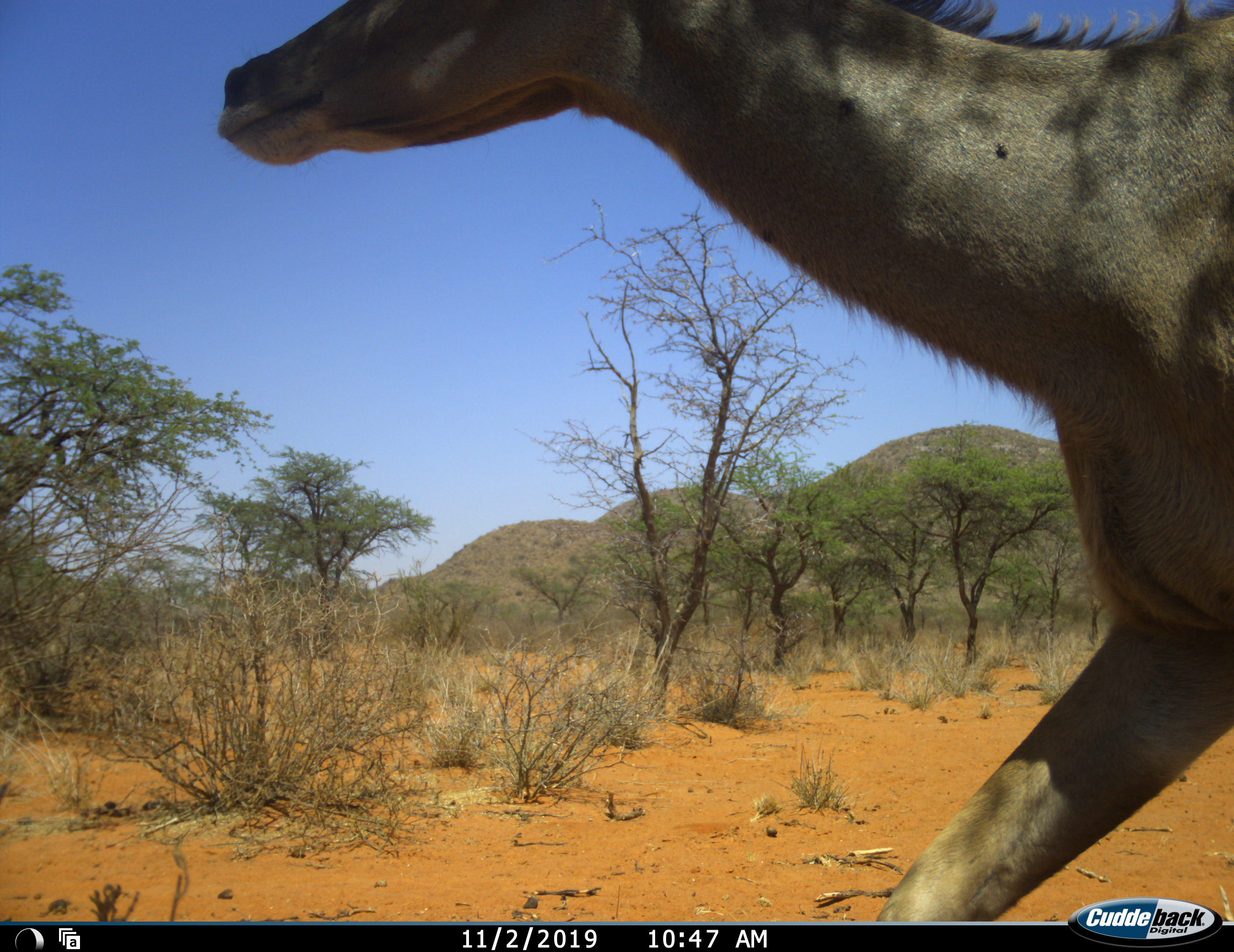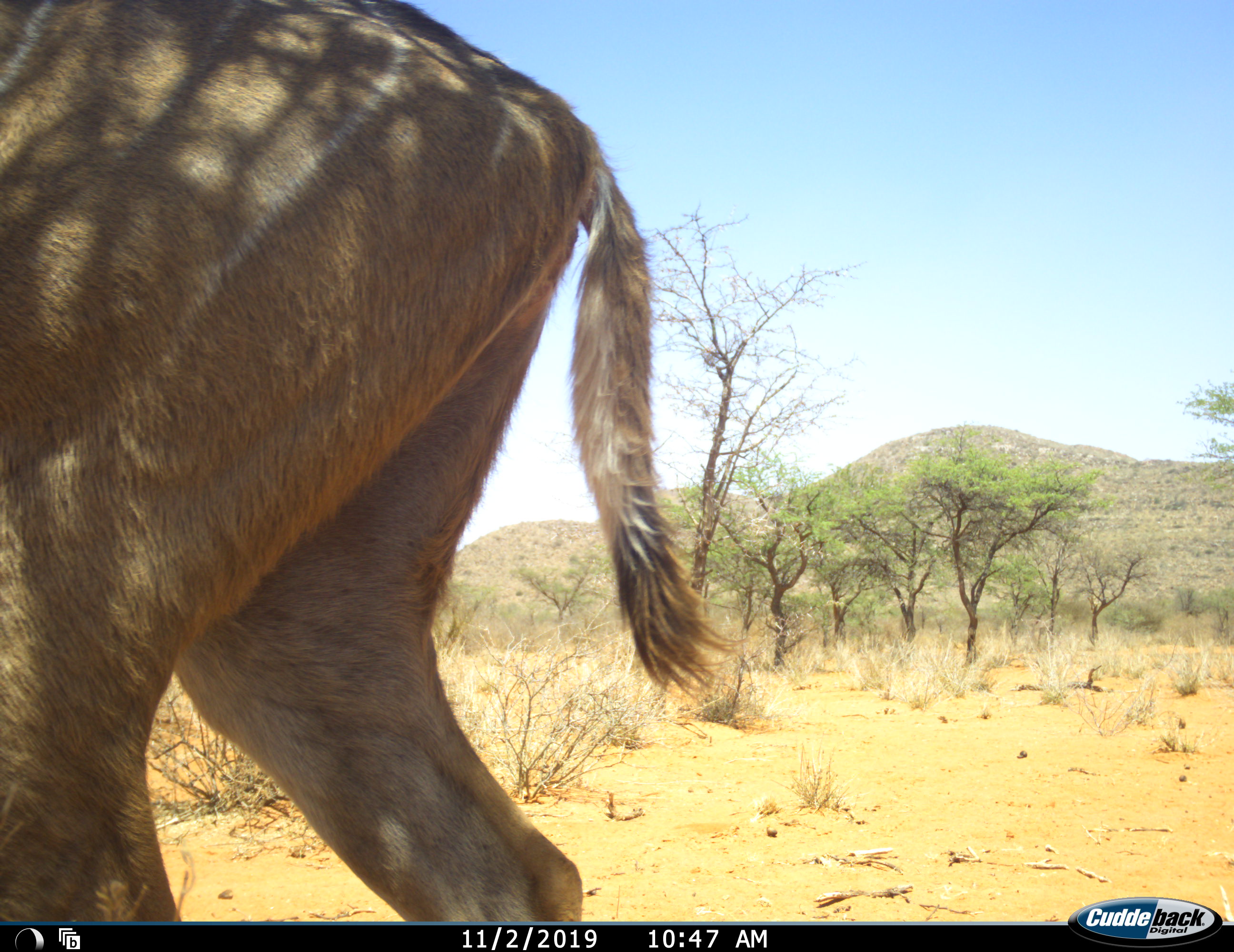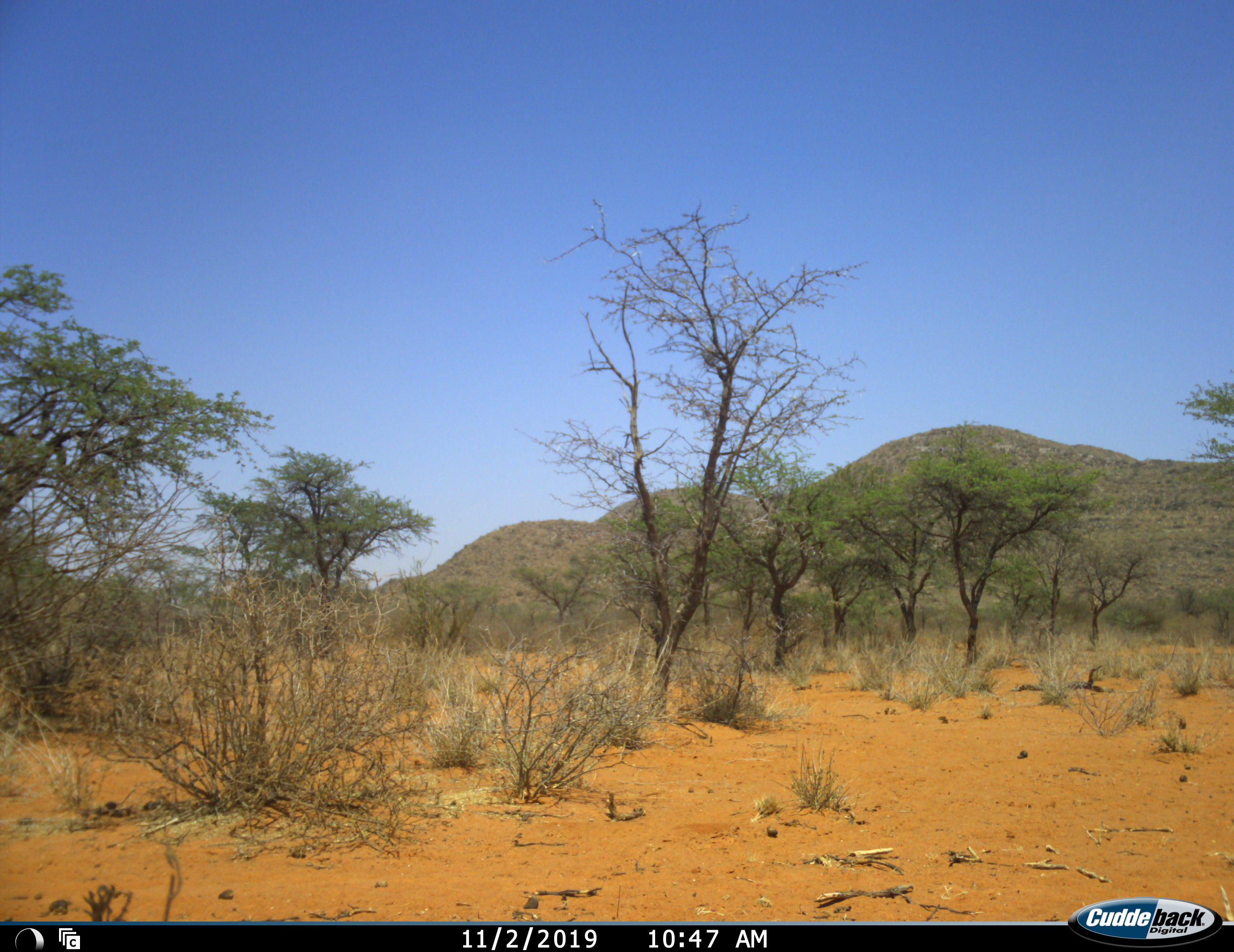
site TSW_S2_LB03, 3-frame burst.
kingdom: Animalia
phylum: Chordata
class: Mammalia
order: Artiodactyla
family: Bovidae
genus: Tragelaphus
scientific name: Tragelaphus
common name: kudu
Kudu (Tragelaphus), count 1. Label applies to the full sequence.